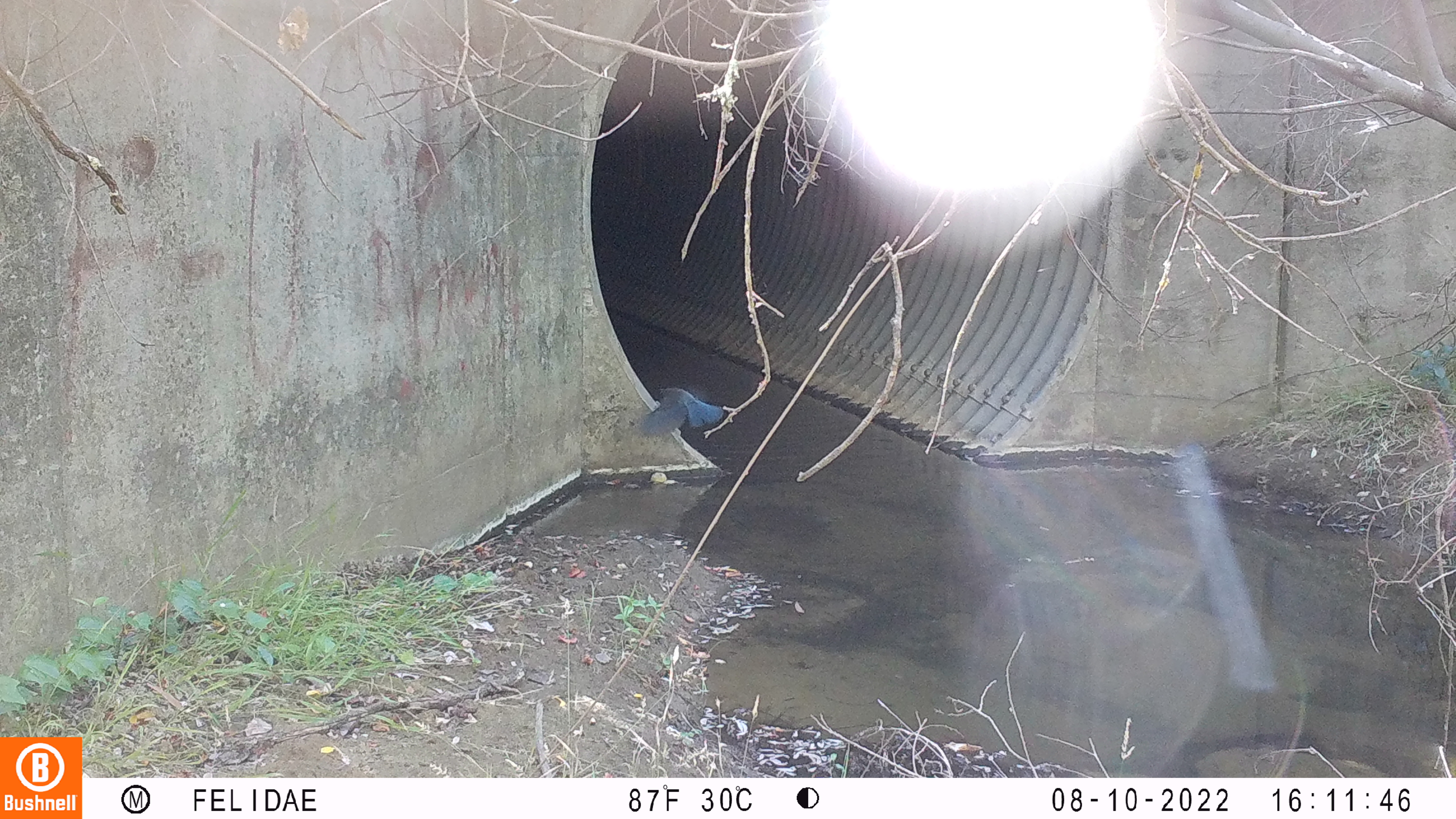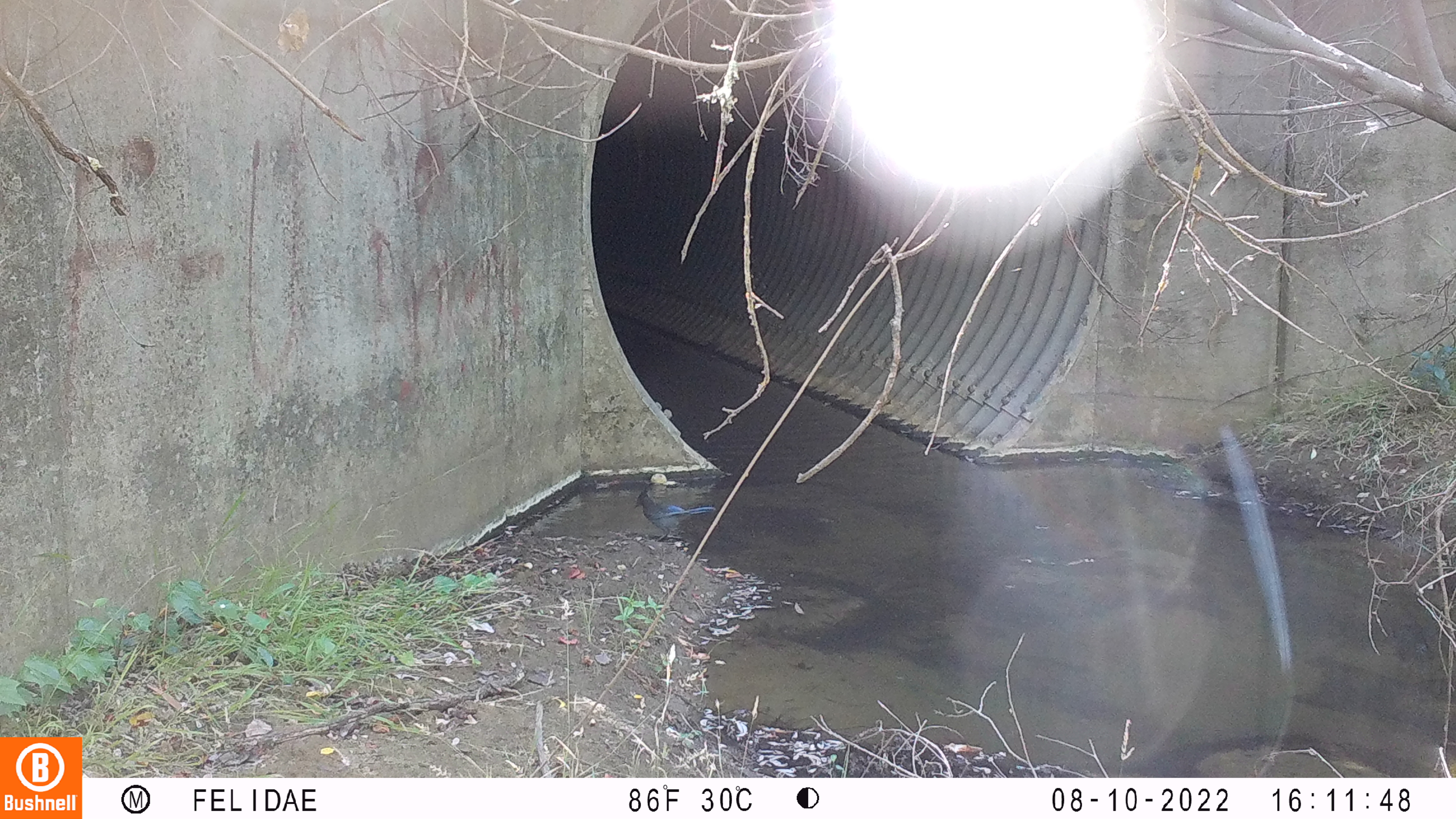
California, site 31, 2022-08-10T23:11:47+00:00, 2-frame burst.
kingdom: Animalia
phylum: Chordata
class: Aves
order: Passeriformes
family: Corvidae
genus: Cyanocitta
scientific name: Cyanocitta stelleri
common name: steller's jay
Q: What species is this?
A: Steller's jay (Cyanocitta stelleri).